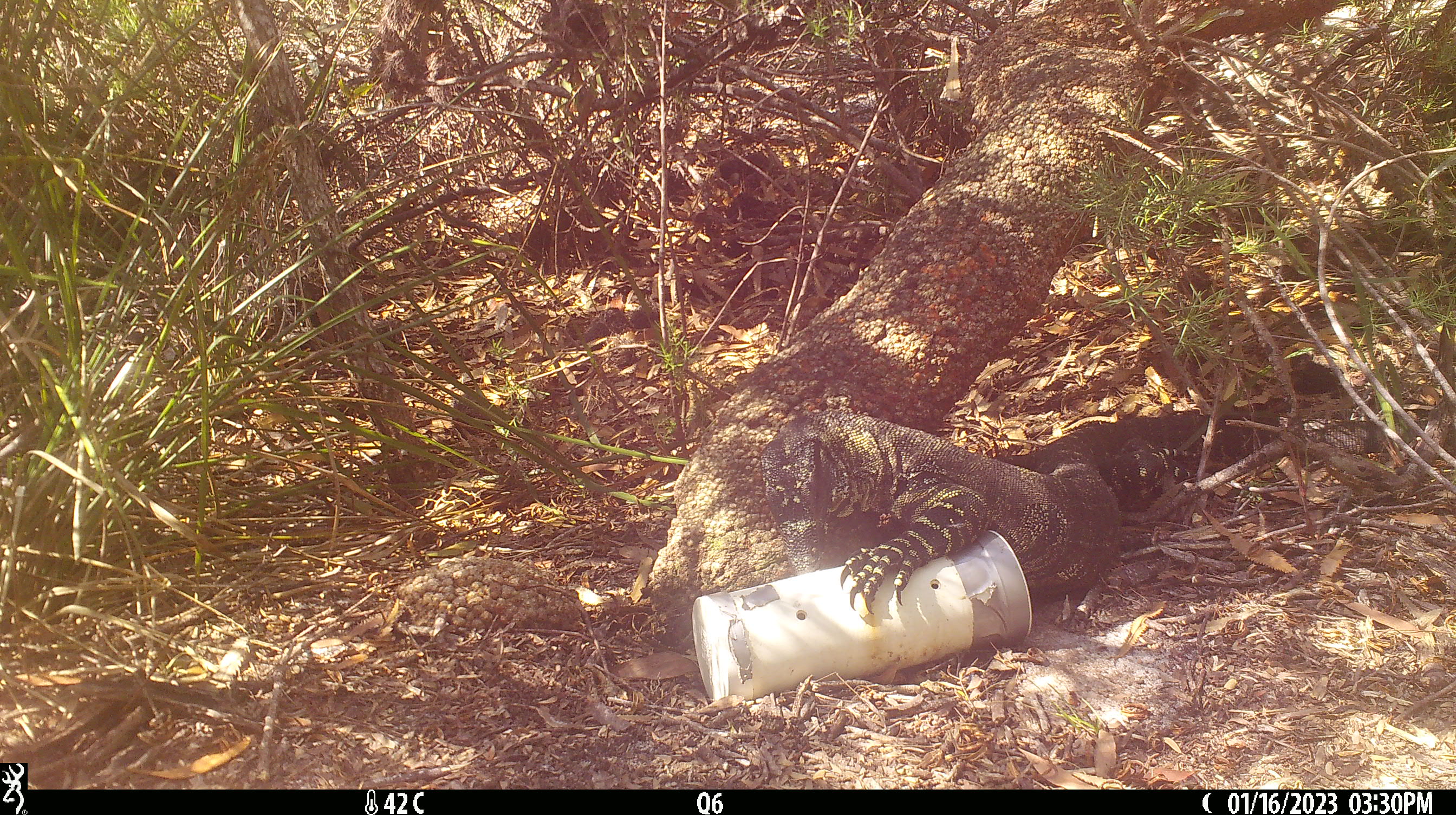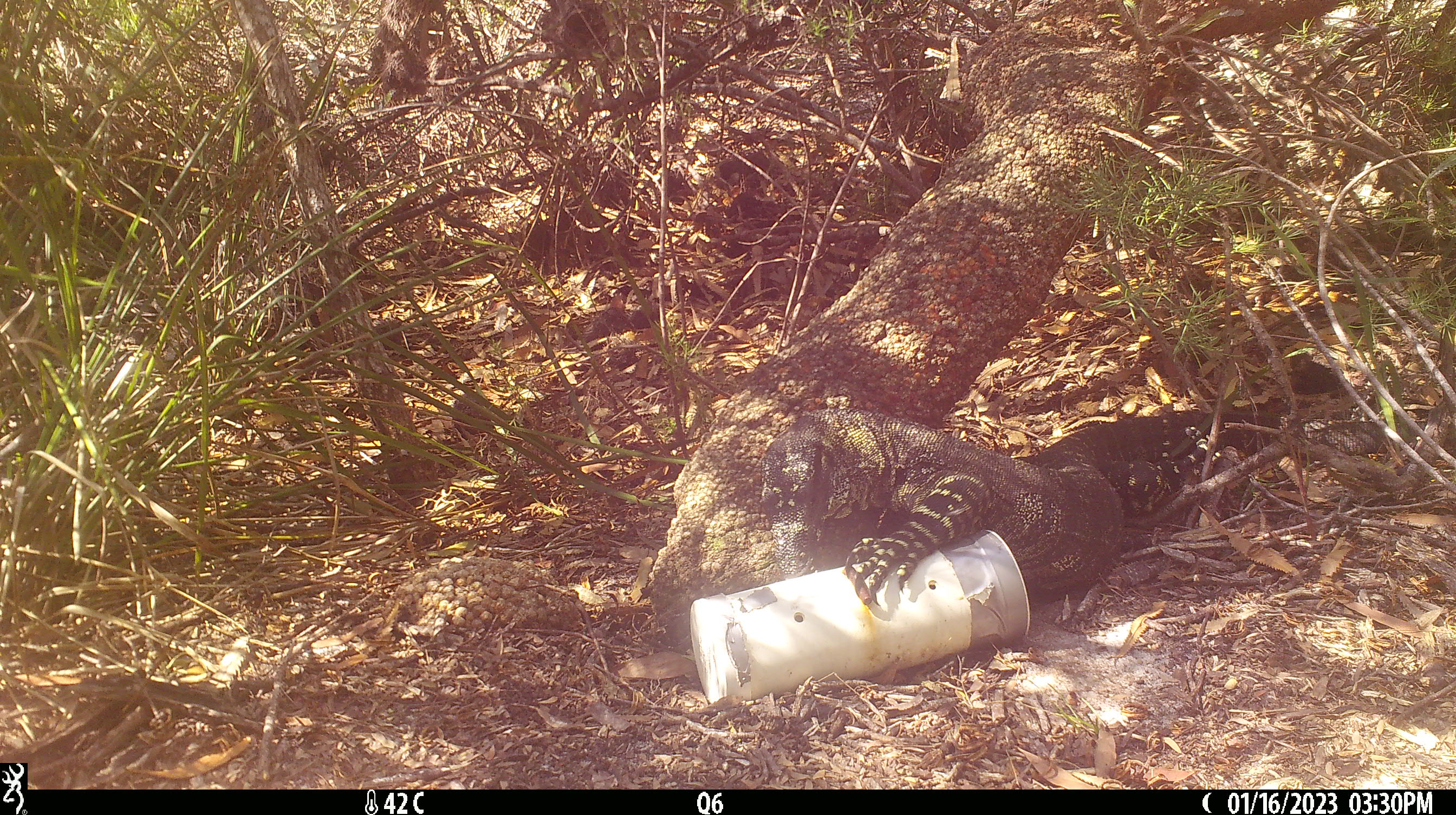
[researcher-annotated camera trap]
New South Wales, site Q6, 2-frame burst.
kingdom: Animalia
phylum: Chordata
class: Reptilia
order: Squamata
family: Varanidae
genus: Varanus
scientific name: Varanus varius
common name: lace monitor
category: goanna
Goanna (lace monitor) (Varanus varius).